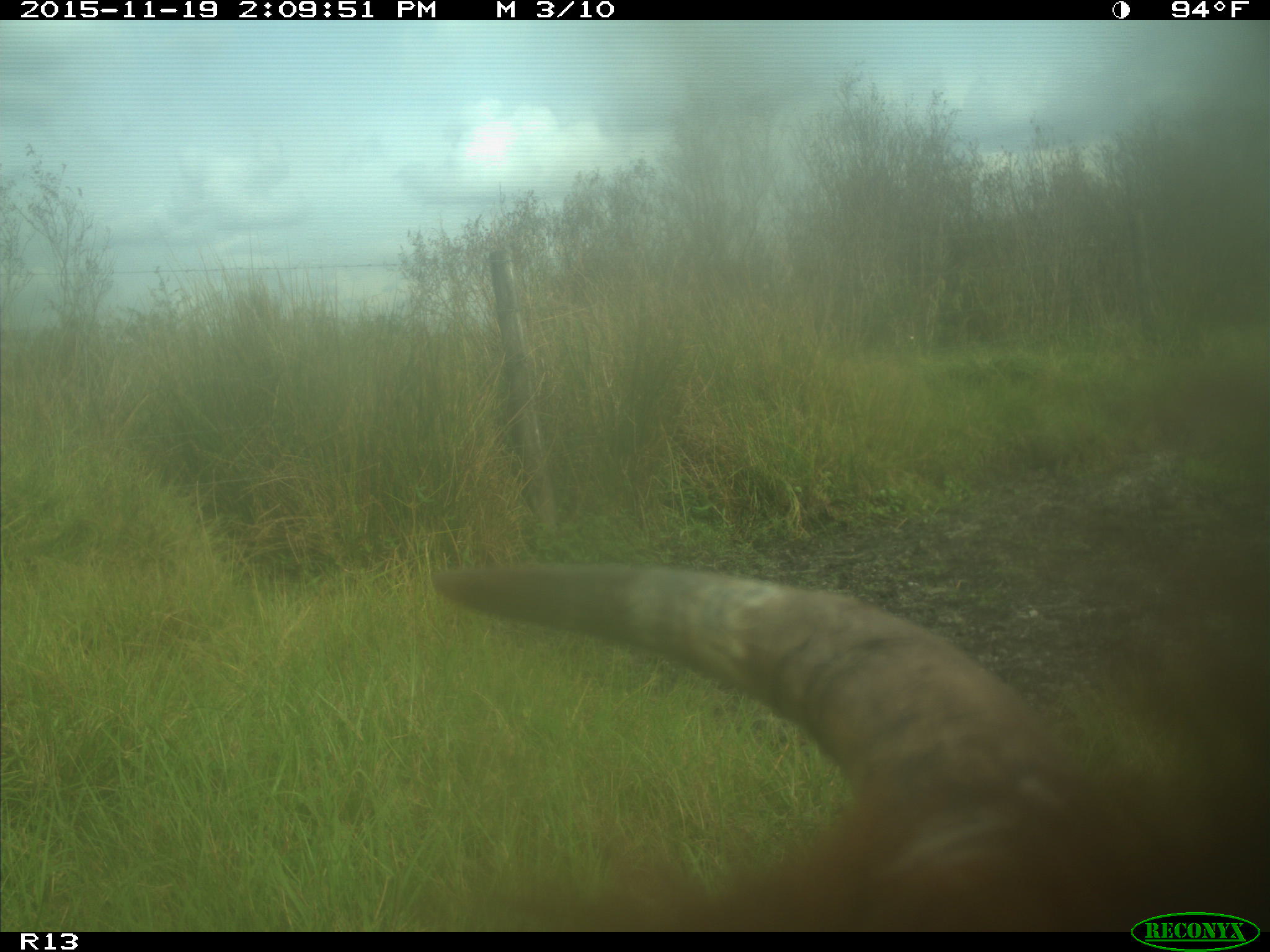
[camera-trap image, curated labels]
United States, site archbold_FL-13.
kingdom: Animalia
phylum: Chordata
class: Mammalia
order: Artiodactyla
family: Bovidae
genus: Bos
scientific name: Bos taurus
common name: domestic cow